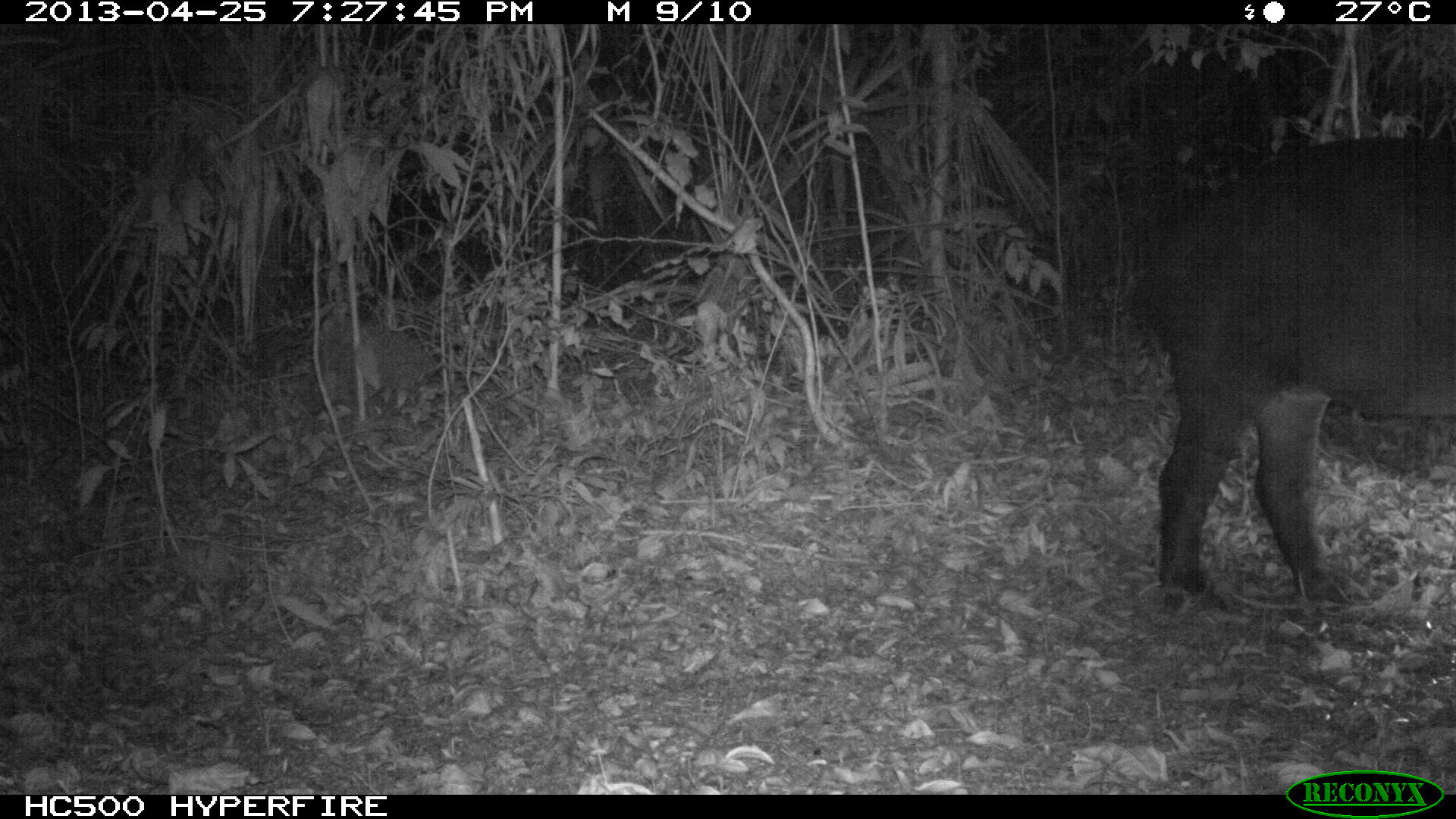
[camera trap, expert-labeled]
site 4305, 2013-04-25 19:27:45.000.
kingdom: Animalia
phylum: Chordata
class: Mammalia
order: Perissodactyla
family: Tapiridae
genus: Tapirus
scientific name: Tapirus bairdii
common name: baird's tapir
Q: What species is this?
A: Tapirus bairdii (baird's tapir).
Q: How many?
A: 1.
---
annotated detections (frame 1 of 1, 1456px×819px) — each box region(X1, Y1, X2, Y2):
tapirus bairdii: region(1118, 135, 1456, 607)